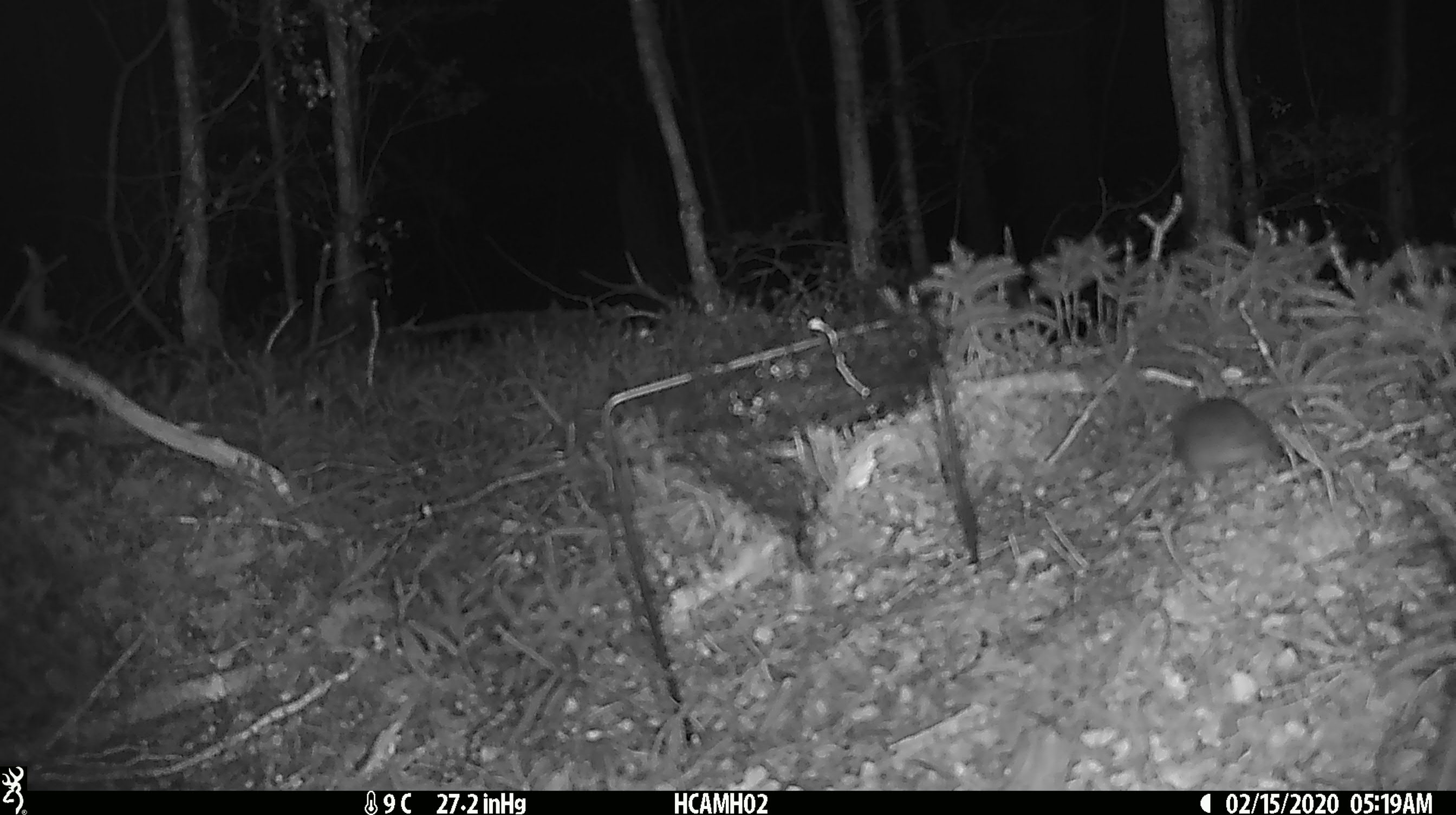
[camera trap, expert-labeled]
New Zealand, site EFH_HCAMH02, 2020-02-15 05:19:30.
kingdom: Animalia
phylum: Chordata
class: Mammalia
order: Rodentia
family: Muridae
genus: Mus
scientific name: Mus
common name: mouse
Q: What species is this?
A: Mouse (Mus).